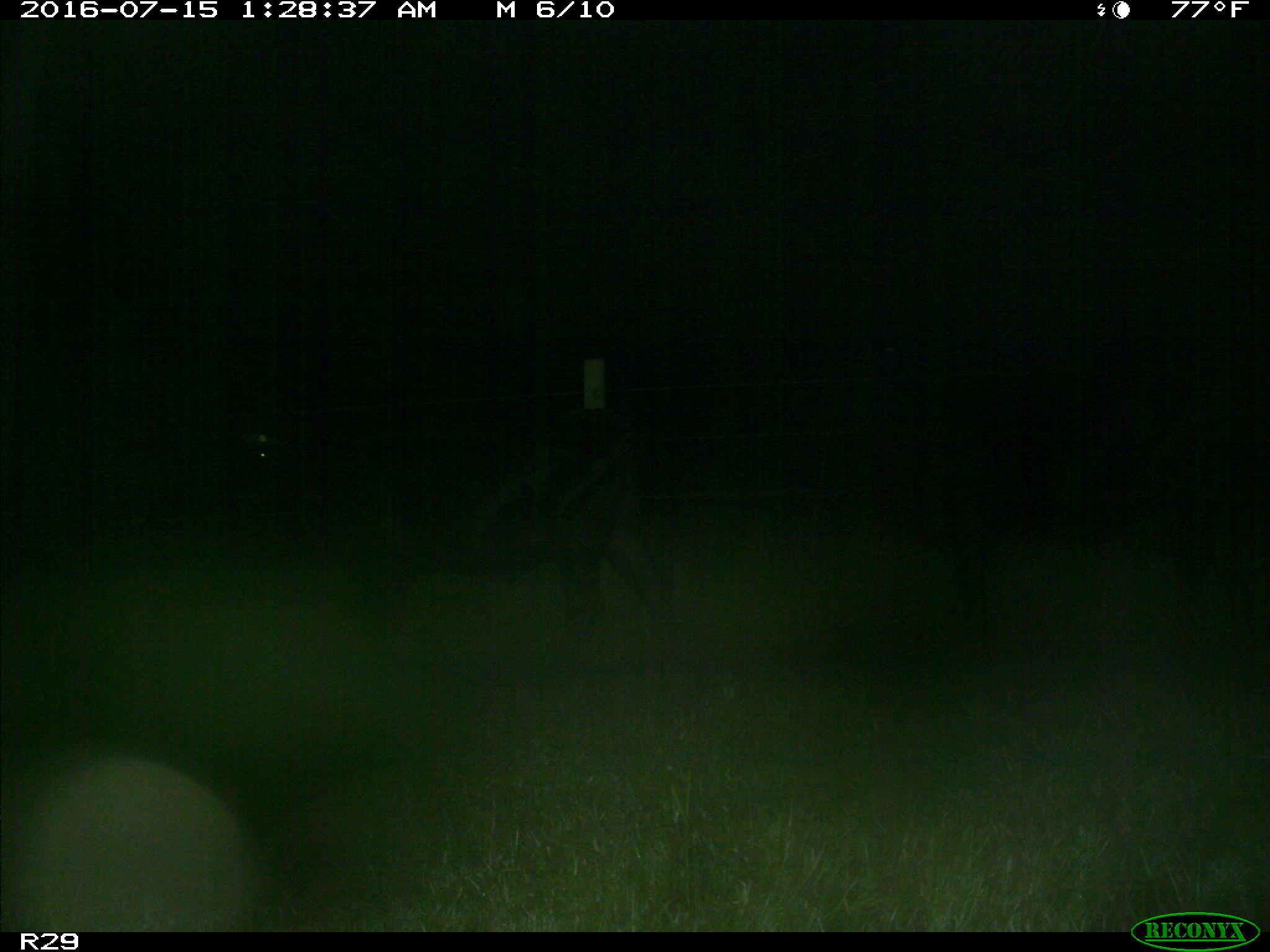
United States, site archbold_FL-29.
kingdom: Animalia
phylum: Chordata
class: Mammalia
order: Artiodactyla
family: Bovidae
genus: Bos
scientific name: Bos taurus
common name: domestic cow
Bos taurus (domestic cow).